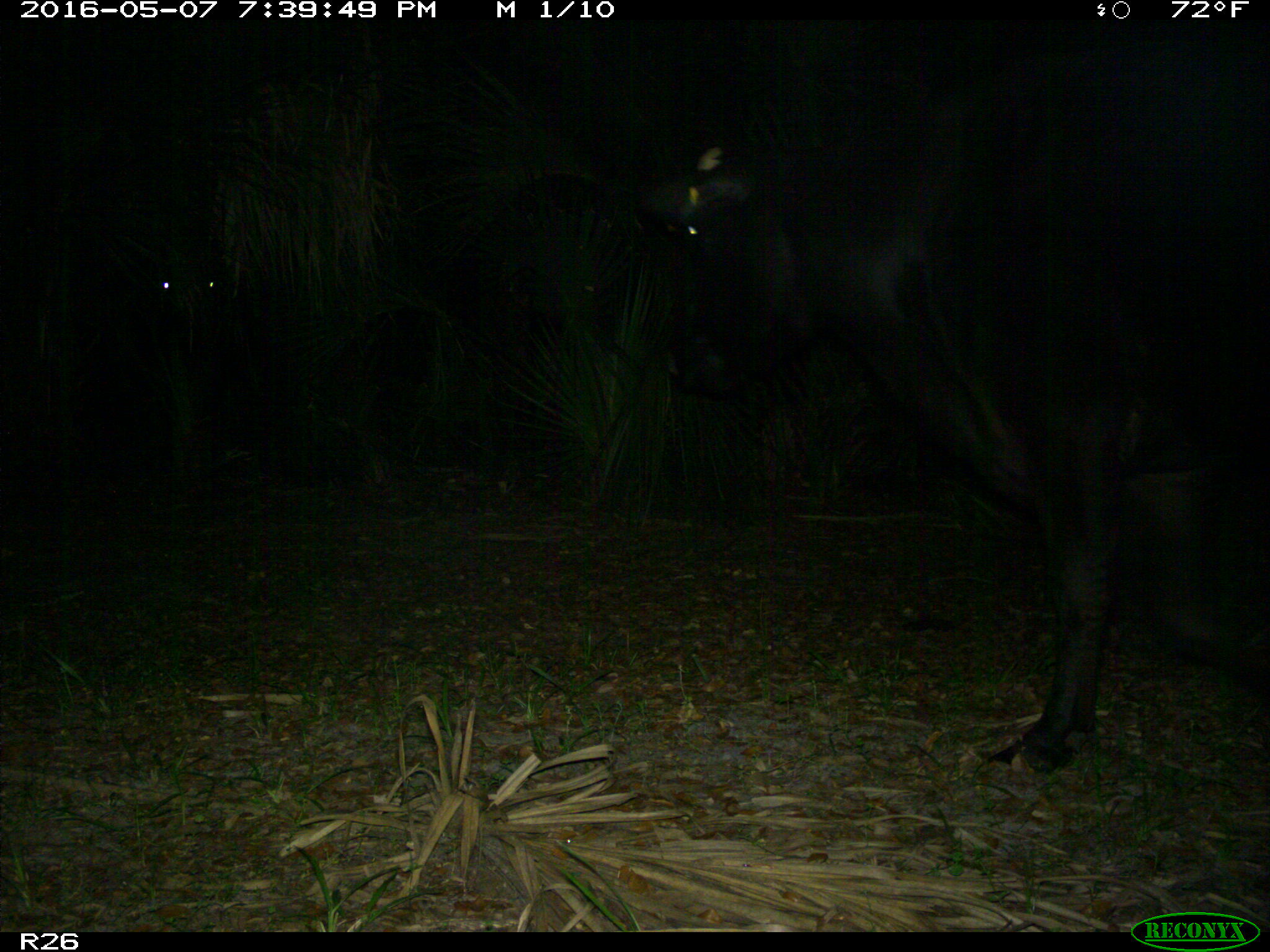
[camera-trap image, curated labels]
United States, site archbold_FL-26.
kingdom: Animalia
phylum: Chordata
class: Mammalia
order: Artiodactyla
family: Bovidae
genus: Bos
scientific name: Bos taurus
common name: domestic cow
Bos taurus (domestic cow).